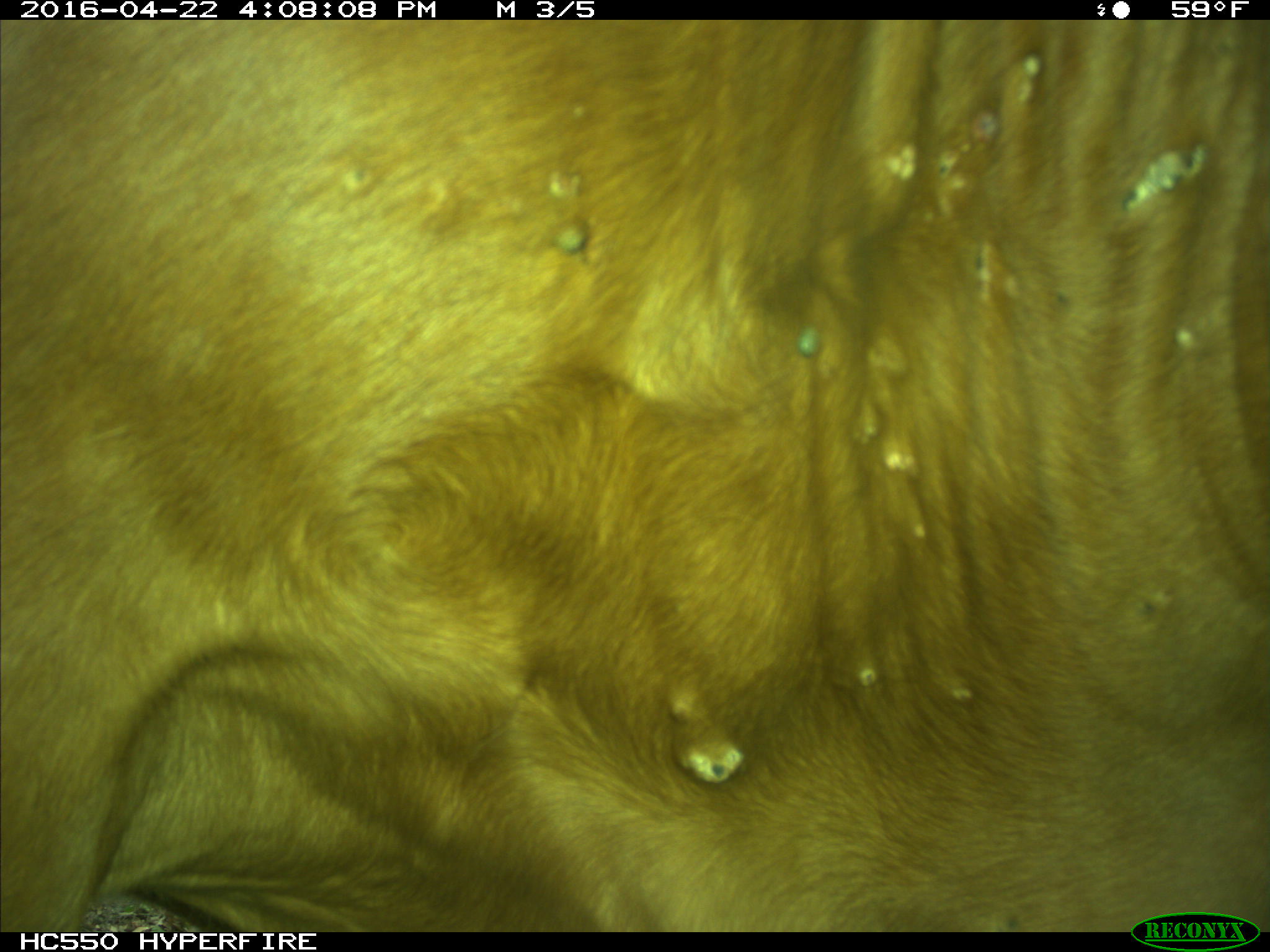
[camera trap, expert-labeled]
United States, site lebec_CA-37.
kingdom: Animalia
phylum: Chordata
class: Mammalia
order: Artiodactyla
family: Bovidae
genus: Bos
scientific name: Bos taurus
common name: domestic cow